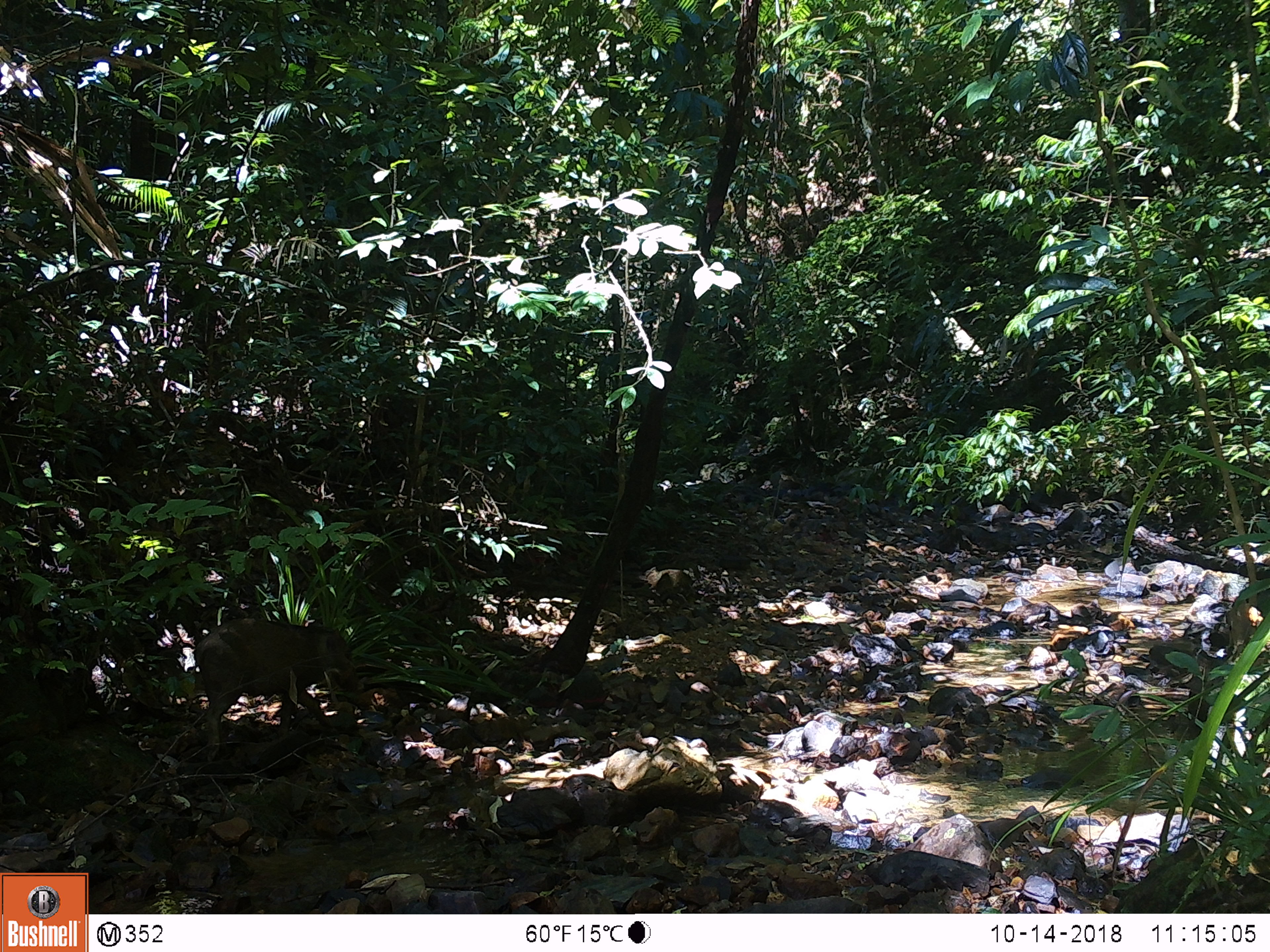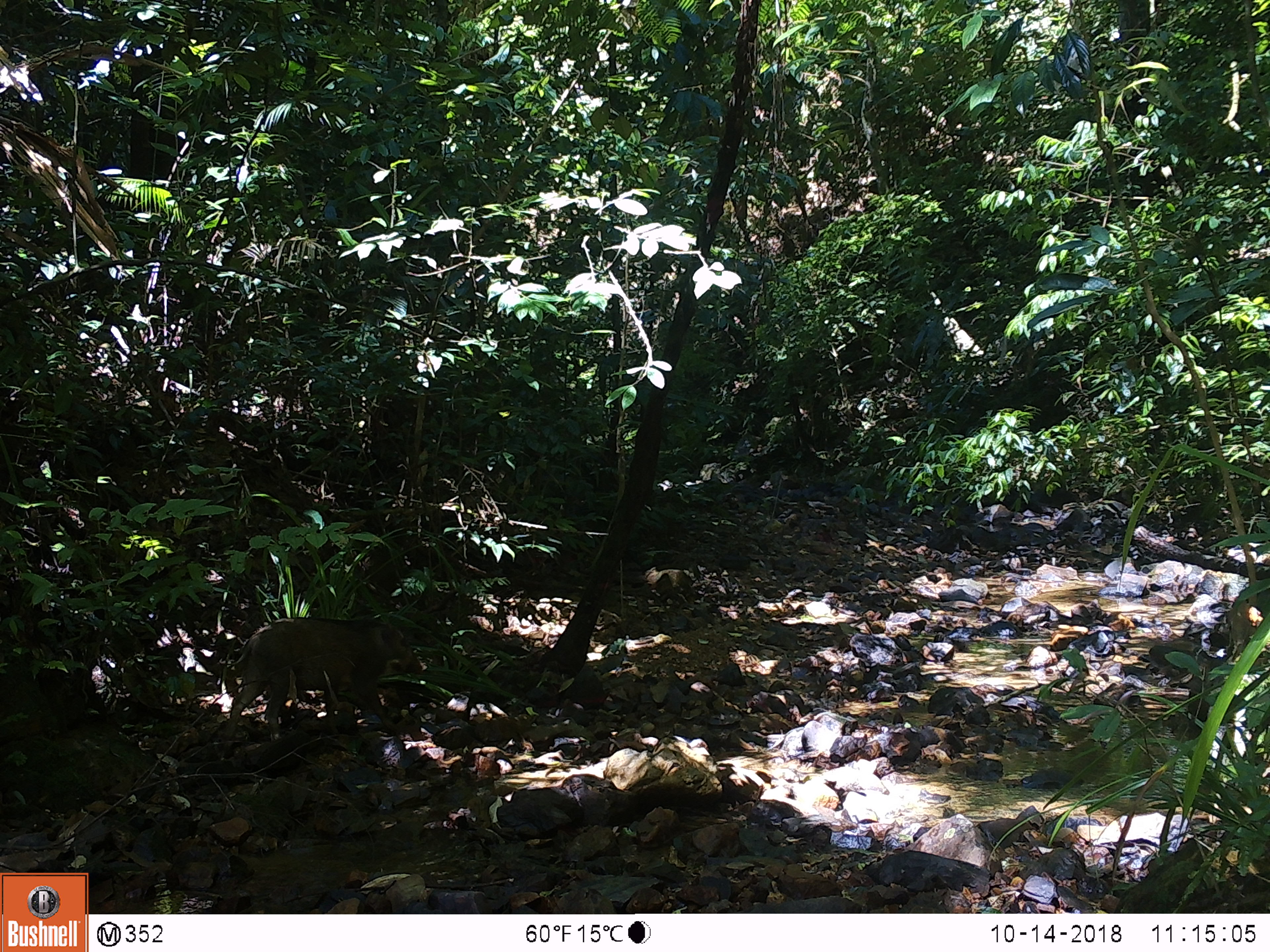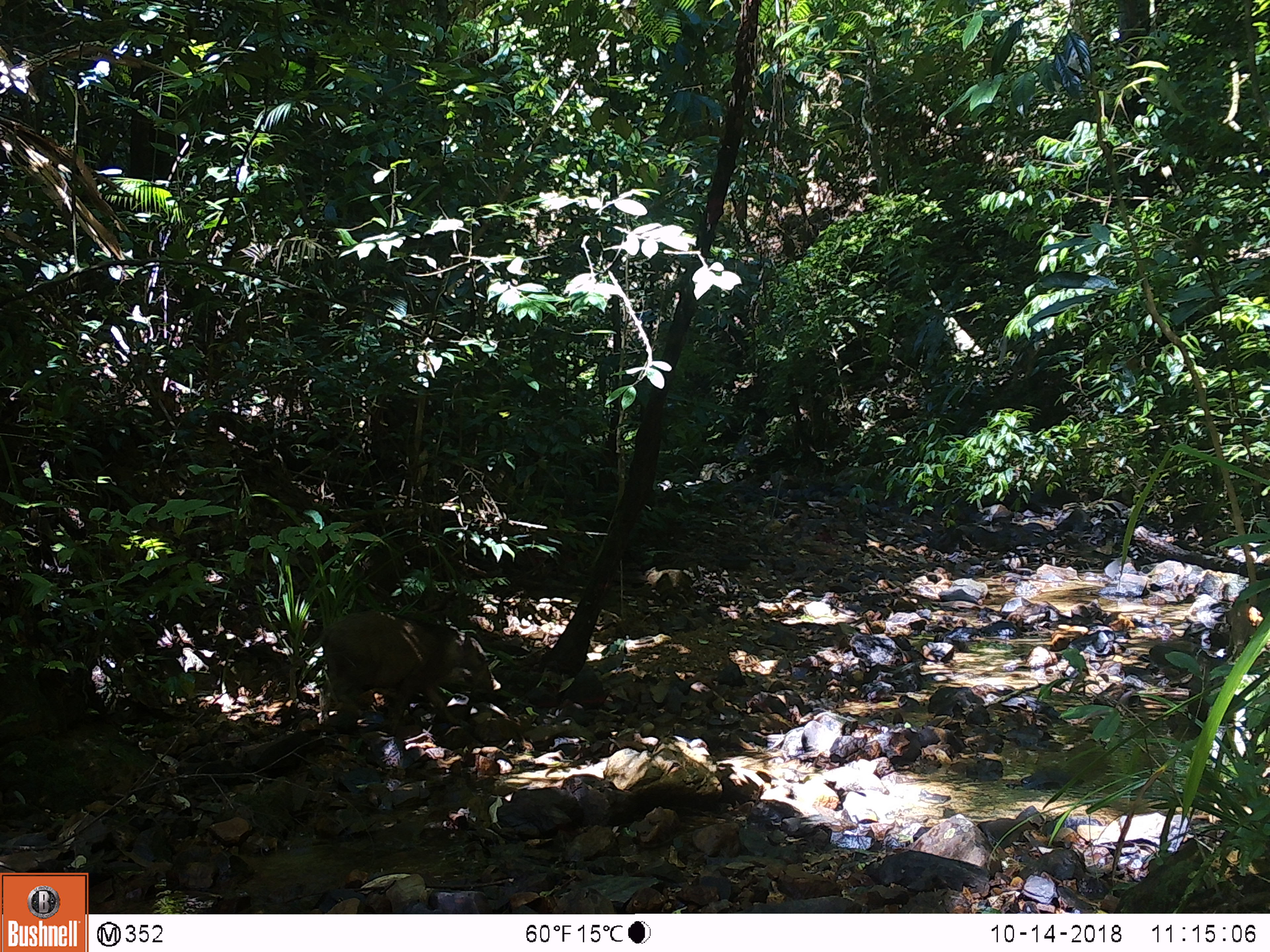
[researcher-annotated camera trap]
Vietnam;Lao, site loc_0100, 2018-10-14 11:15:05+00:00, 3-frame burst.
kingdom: Animalia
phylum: Chordata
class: Mammalia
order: Artiodactyla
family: Suidae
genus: Sus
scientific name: Sus scrofa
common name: eurasian wild pig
Eurasian wild pig (Sus scrofa). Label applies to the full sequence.